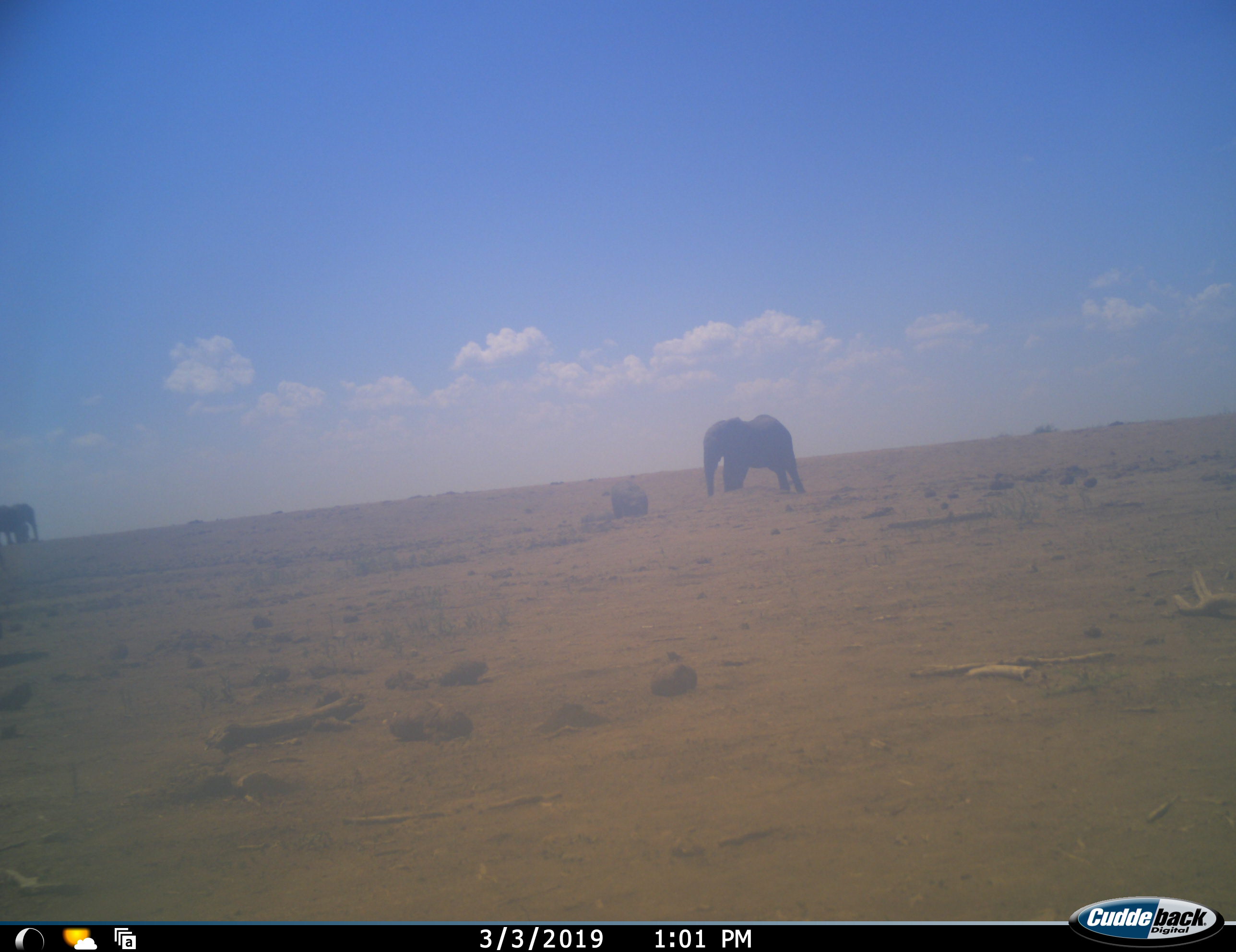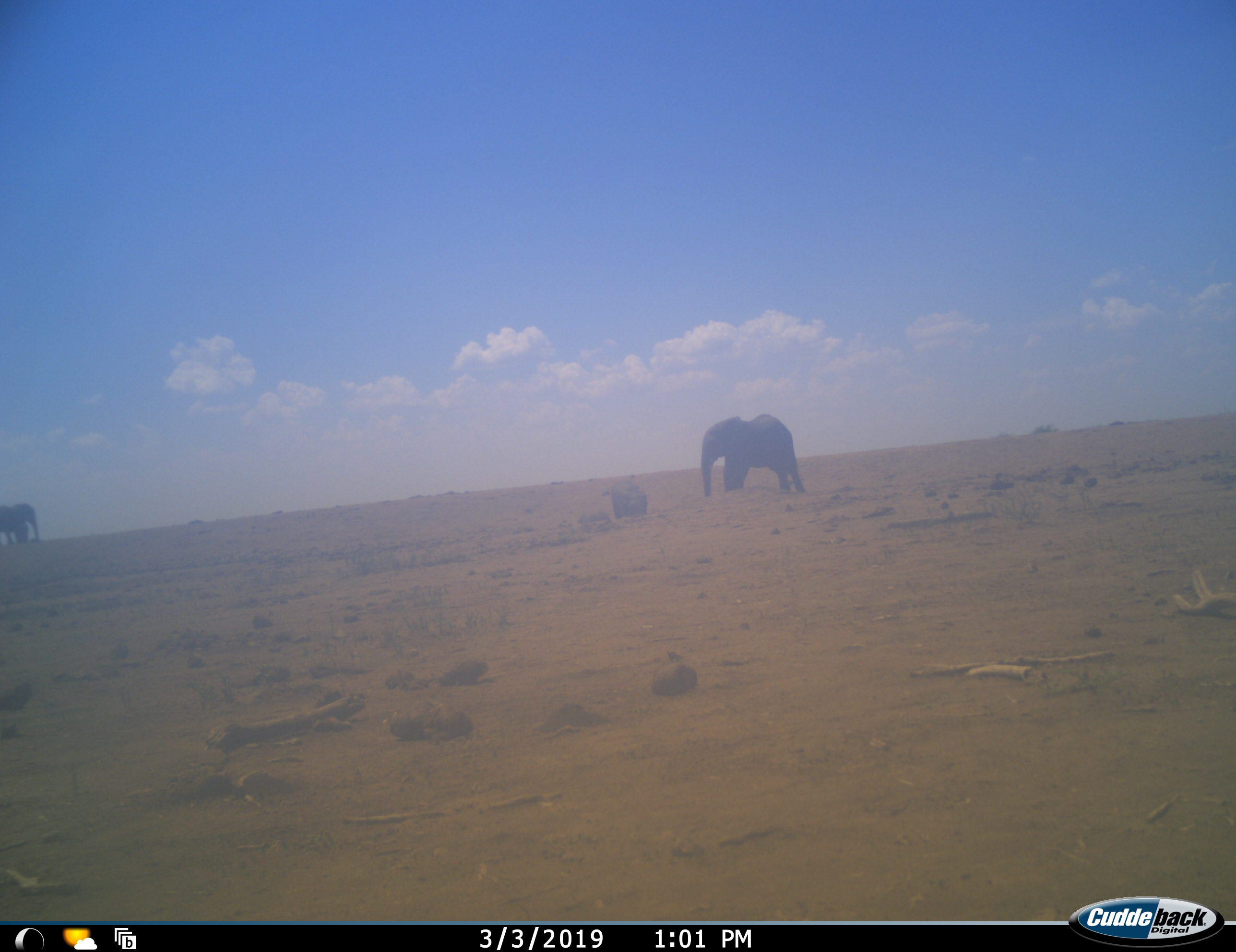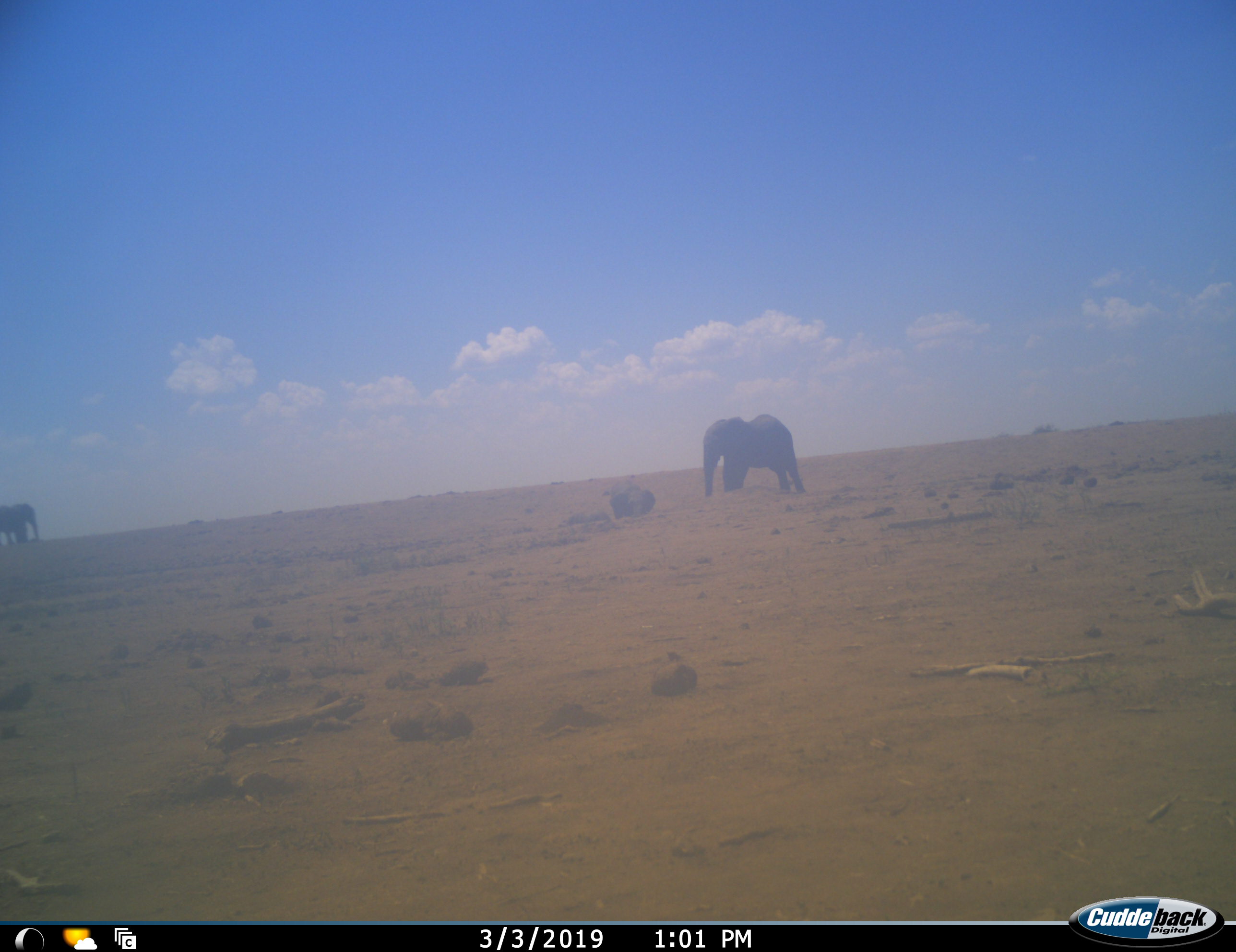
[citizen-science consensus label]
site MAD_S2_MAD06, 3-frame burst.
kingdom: Animalia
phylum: Chordata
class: Mammalia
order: Proboscidea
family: Elephantidae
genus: Loxodonta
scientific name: Loxodonta africana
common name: african bush elephant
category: elephant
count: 3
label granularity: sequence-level